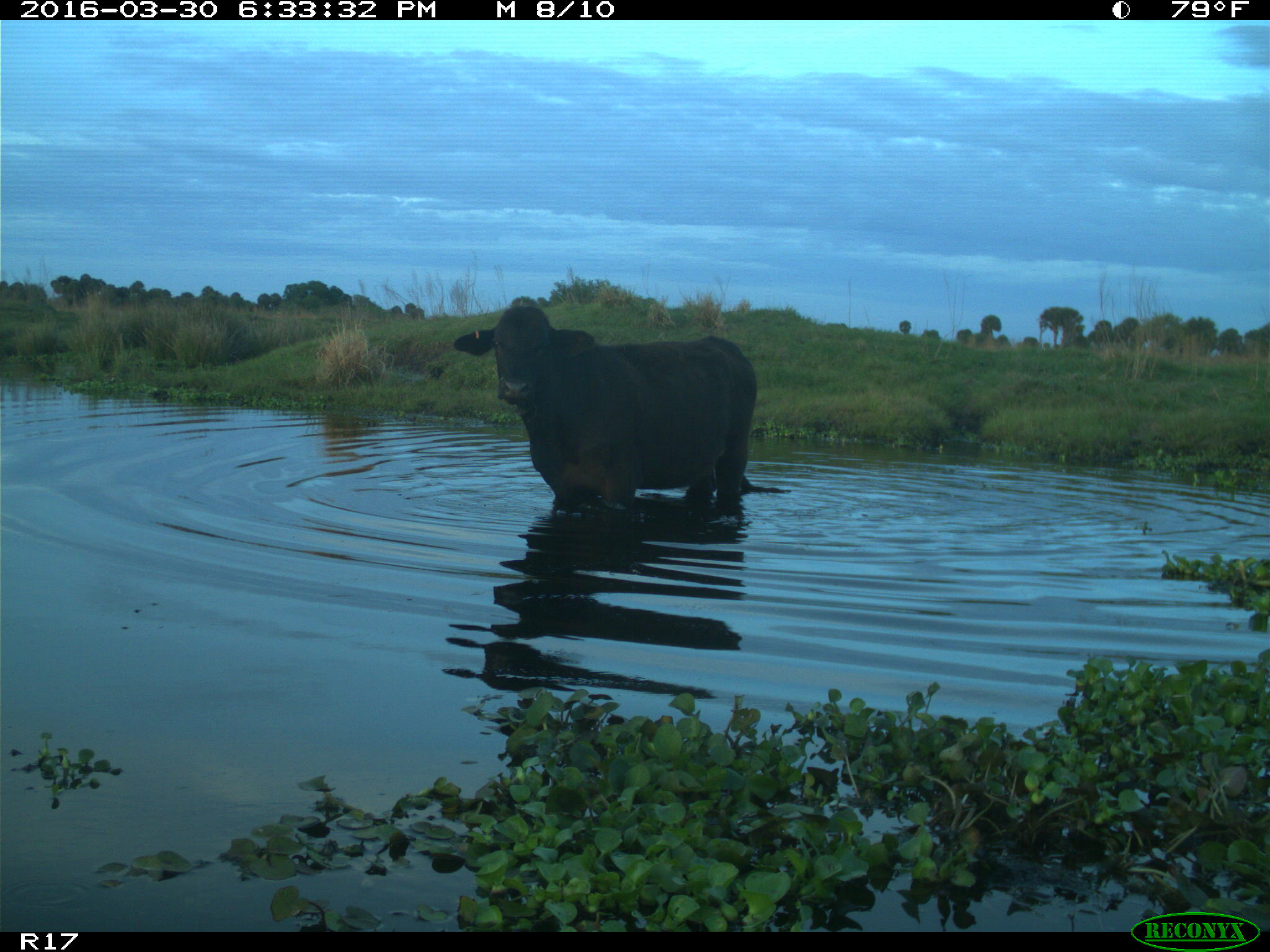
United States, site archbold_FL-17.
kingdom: Animalia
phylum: Chordata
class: Mammalia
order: Artiodactyla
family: Bovidae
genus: Bos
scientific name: Bos taurus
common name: domestic cow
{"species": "Bos taurus (domestic cow)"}